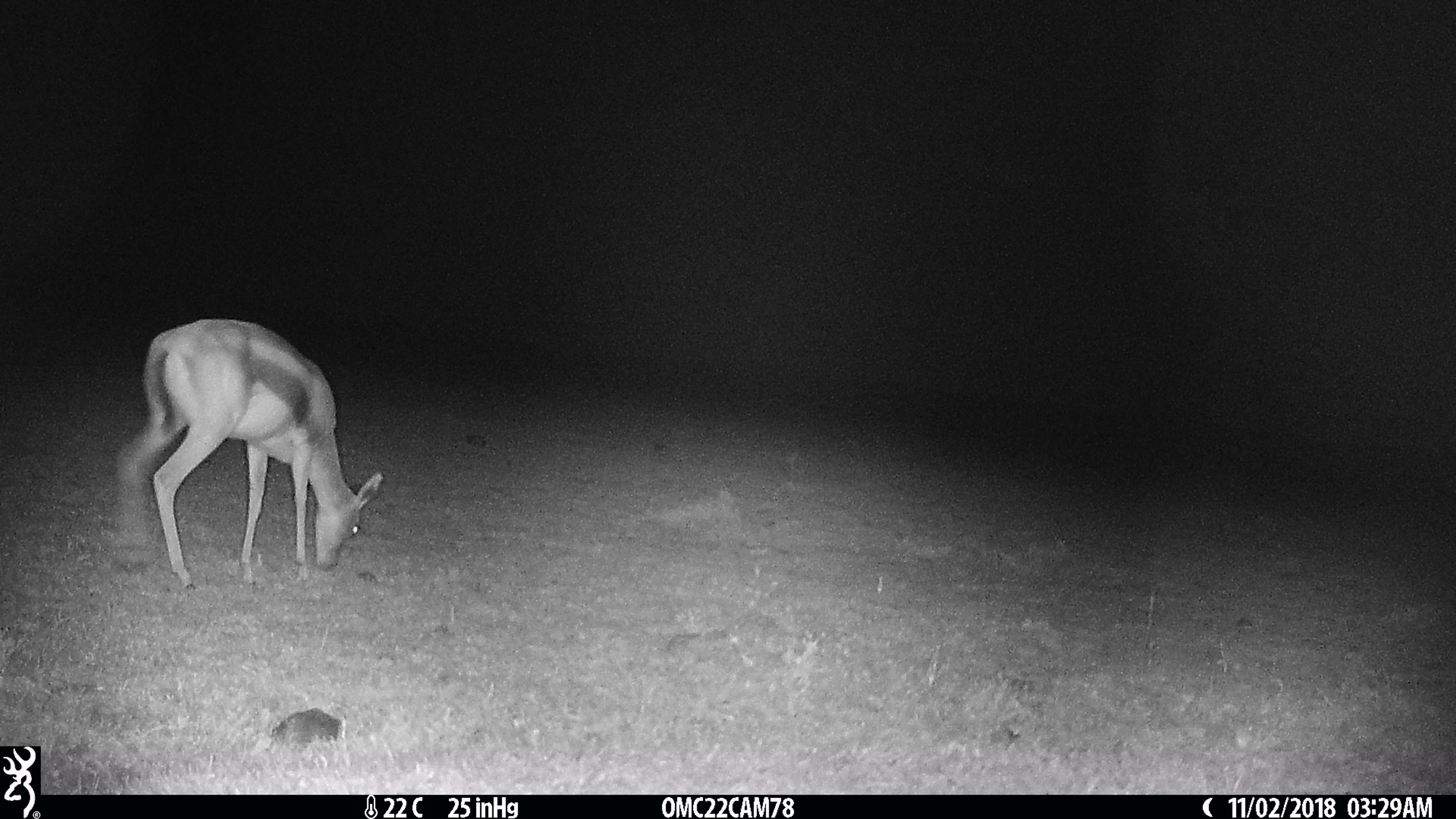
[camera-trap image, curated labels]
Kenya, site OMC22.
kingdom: Animalia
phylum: Chordata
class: Mammalia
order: Artiodactyla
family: Bovidae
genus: Eudorcas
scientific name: Eudorcas thomsonii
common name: thomon's gazelle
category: gazelle thomsons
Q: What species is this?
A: Gazelle thomsons (thomon's gazelle) (Eudorcas thomsonii).